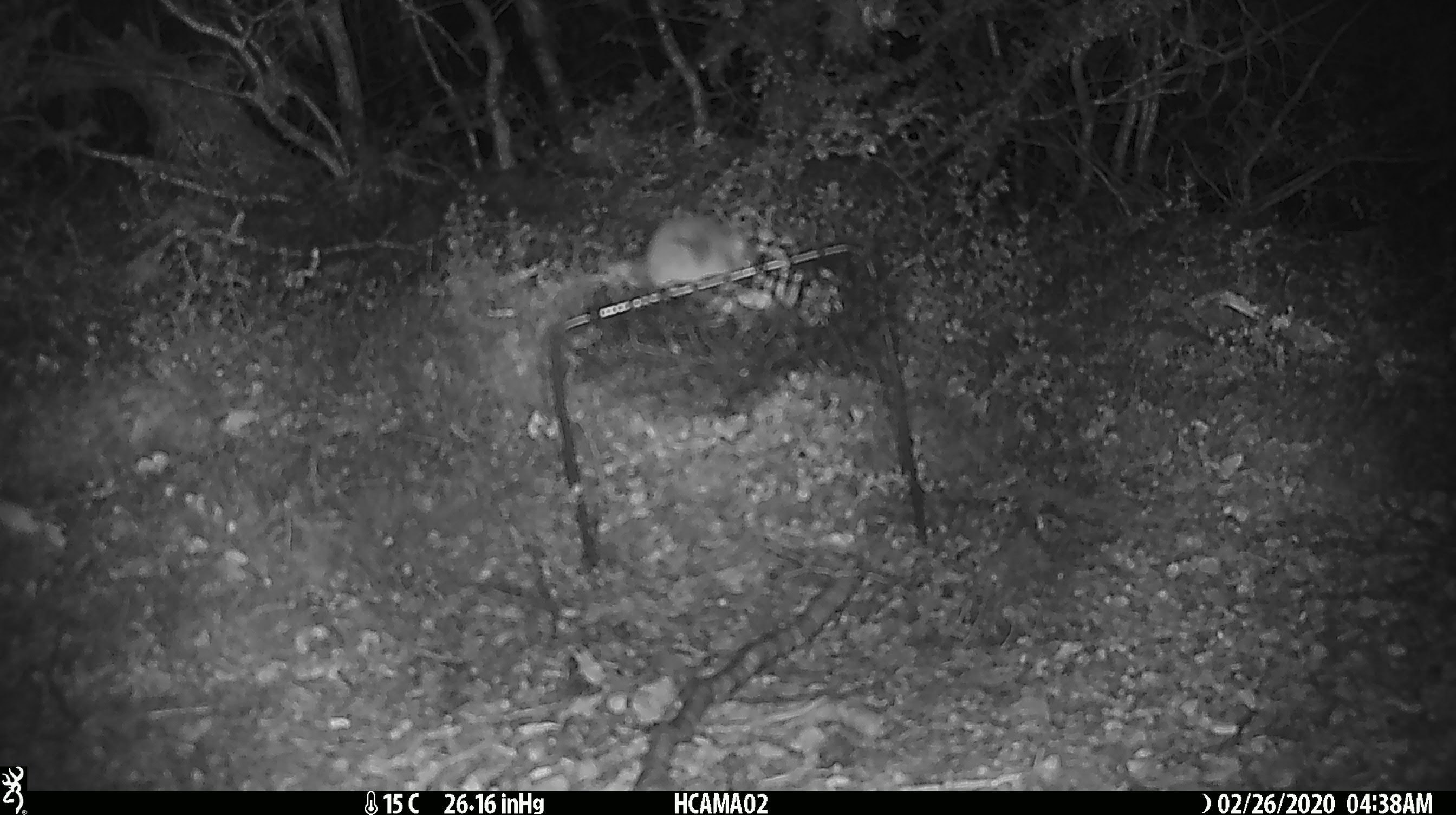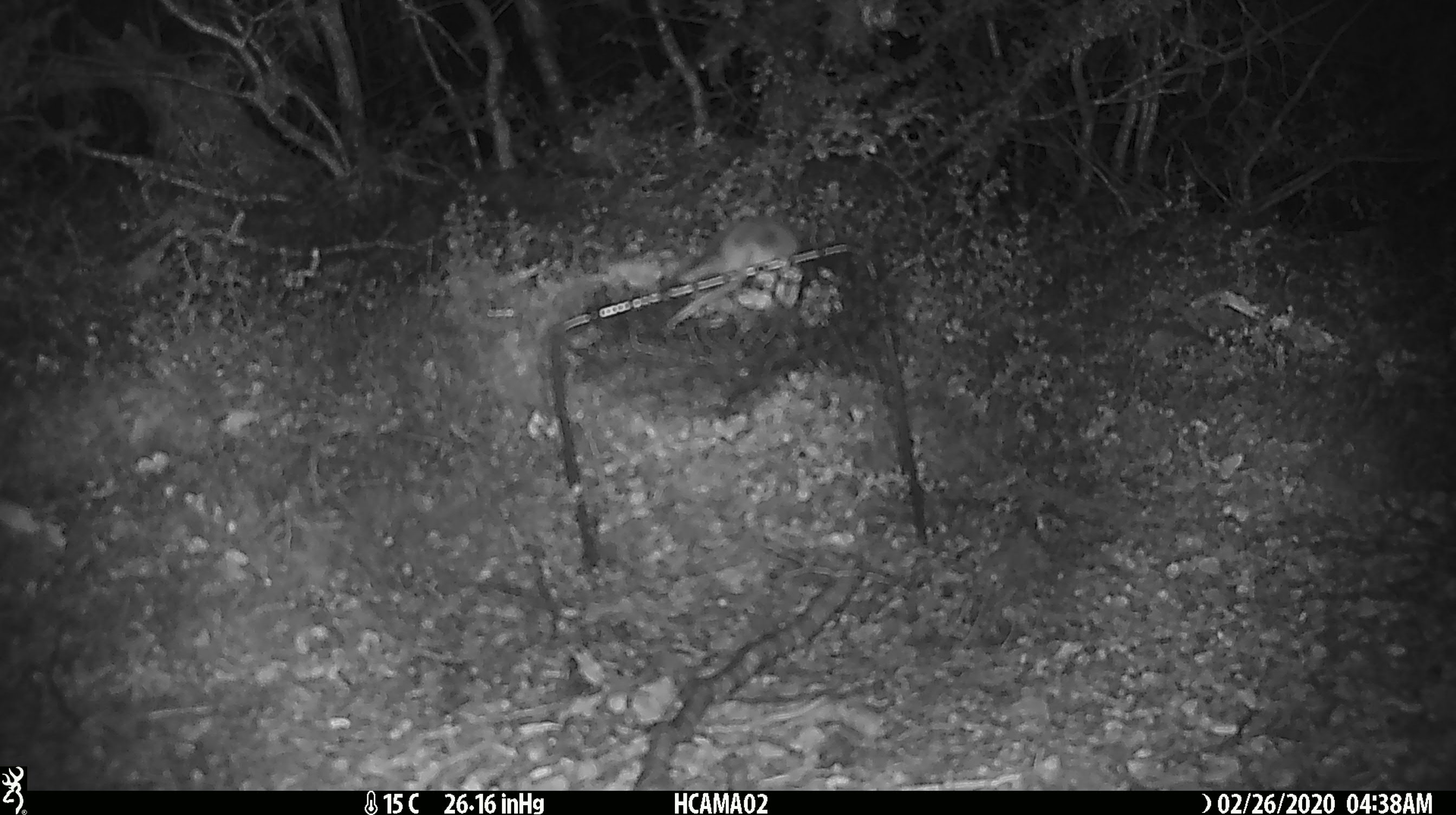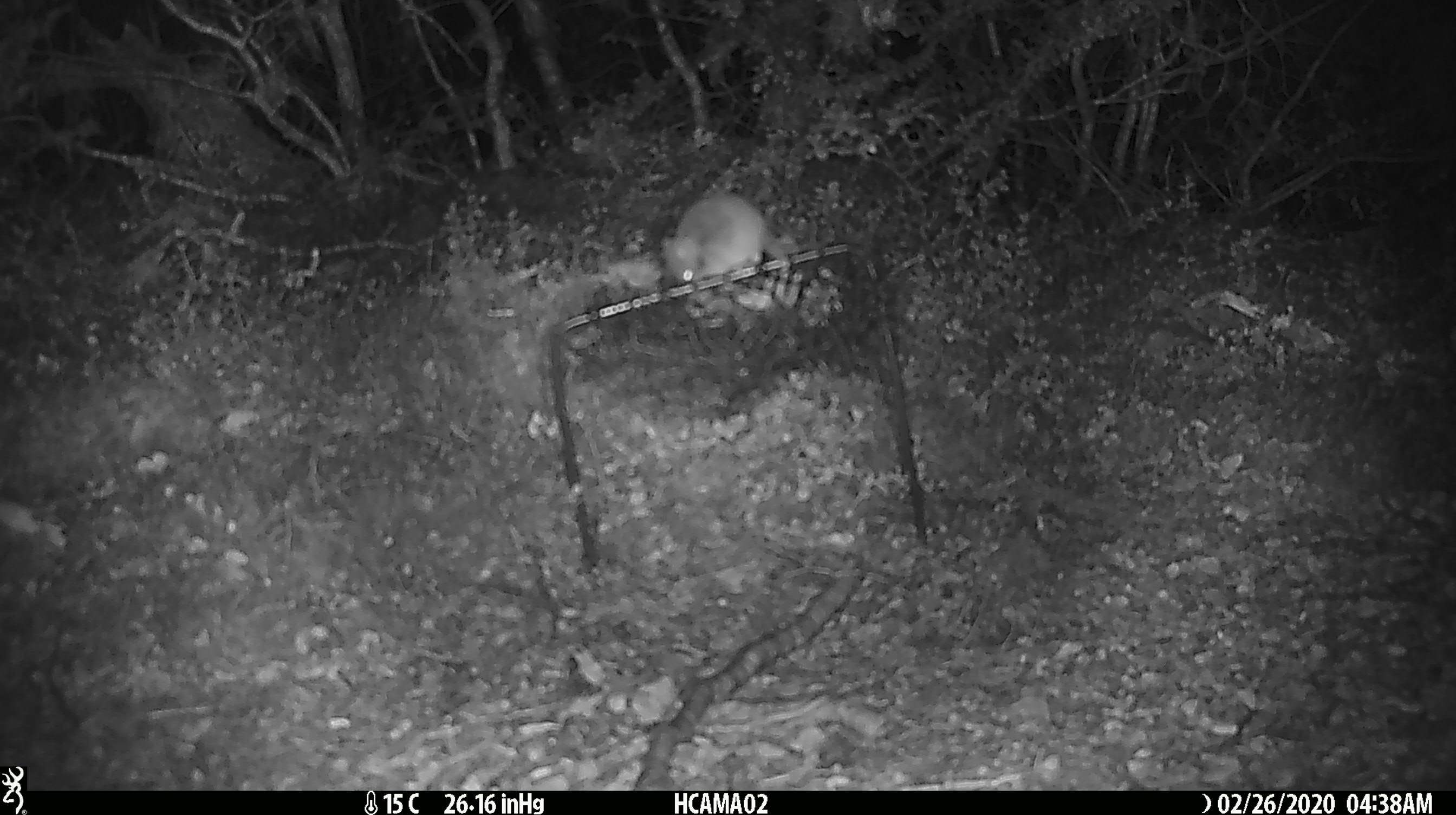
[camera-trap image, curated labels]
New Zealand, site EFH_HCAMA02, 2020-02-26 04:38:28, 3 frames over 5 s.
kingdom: Animalia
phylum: Chordata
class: Mammalia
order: Rodentia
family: Muridae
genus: Mus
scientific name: Mus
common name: mouse